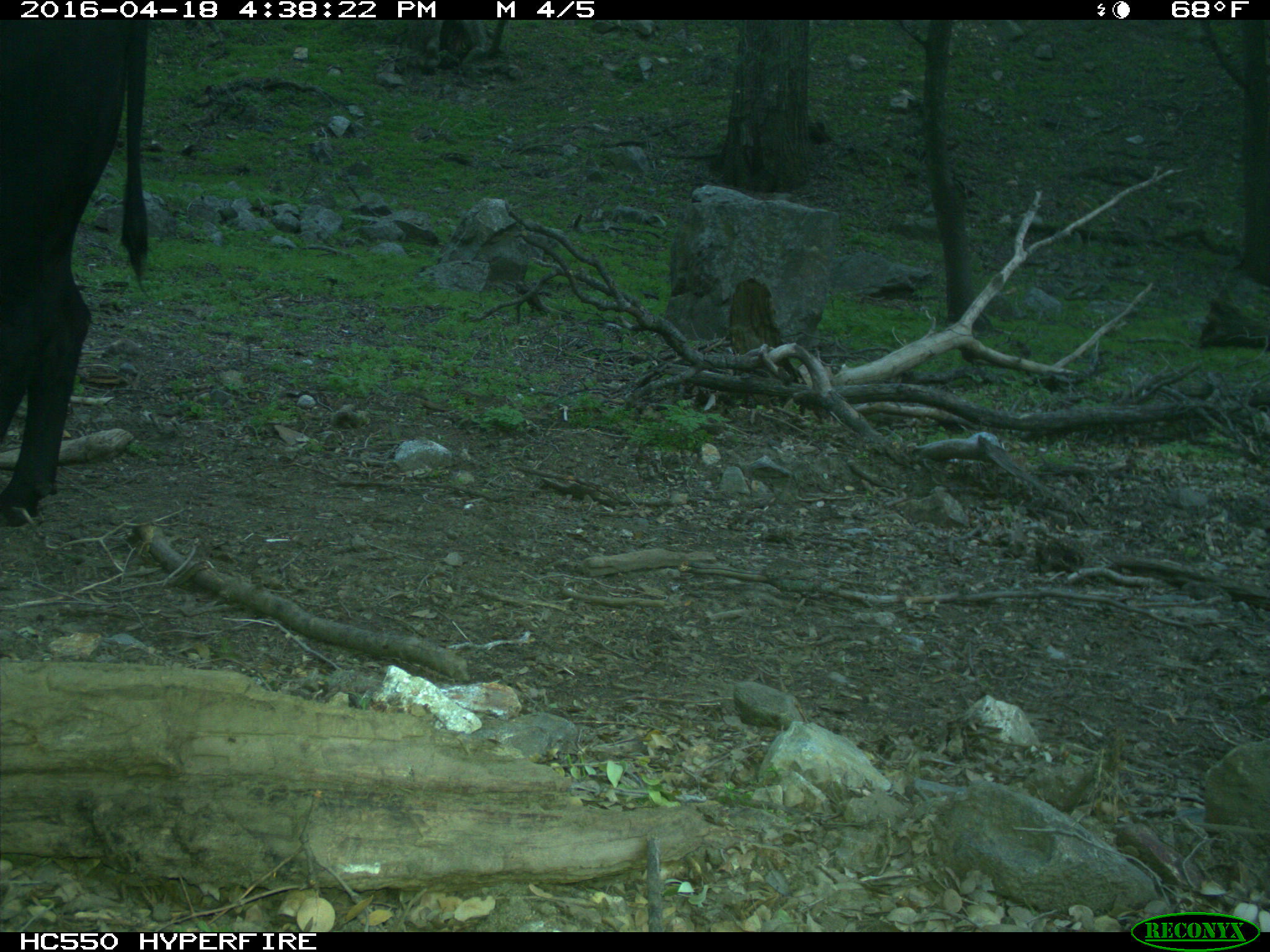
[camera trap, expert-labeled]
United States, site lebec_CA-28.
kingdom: Animalia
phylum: Chordata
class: Mammalia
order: Artiodactyla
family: Bovidae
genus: Bos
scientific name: Bos taurus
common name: domestic cow